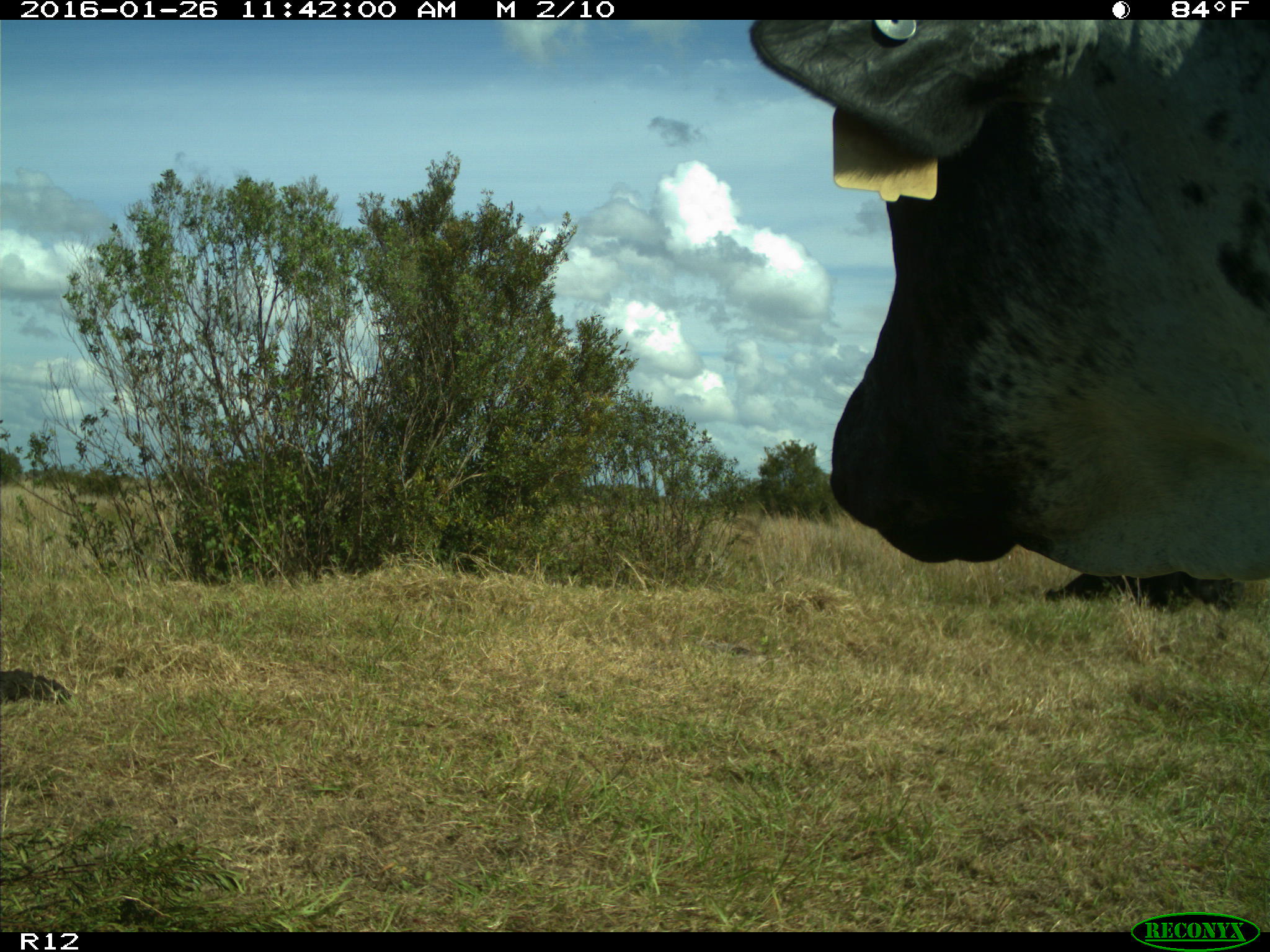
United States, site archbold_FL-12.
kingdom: Animalia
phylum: Chordata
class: Mammalia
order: Artiodactyla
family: Bovidae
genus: Bos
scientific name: Bos taurus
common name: domestic cow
Bos taurus (domestic cow).